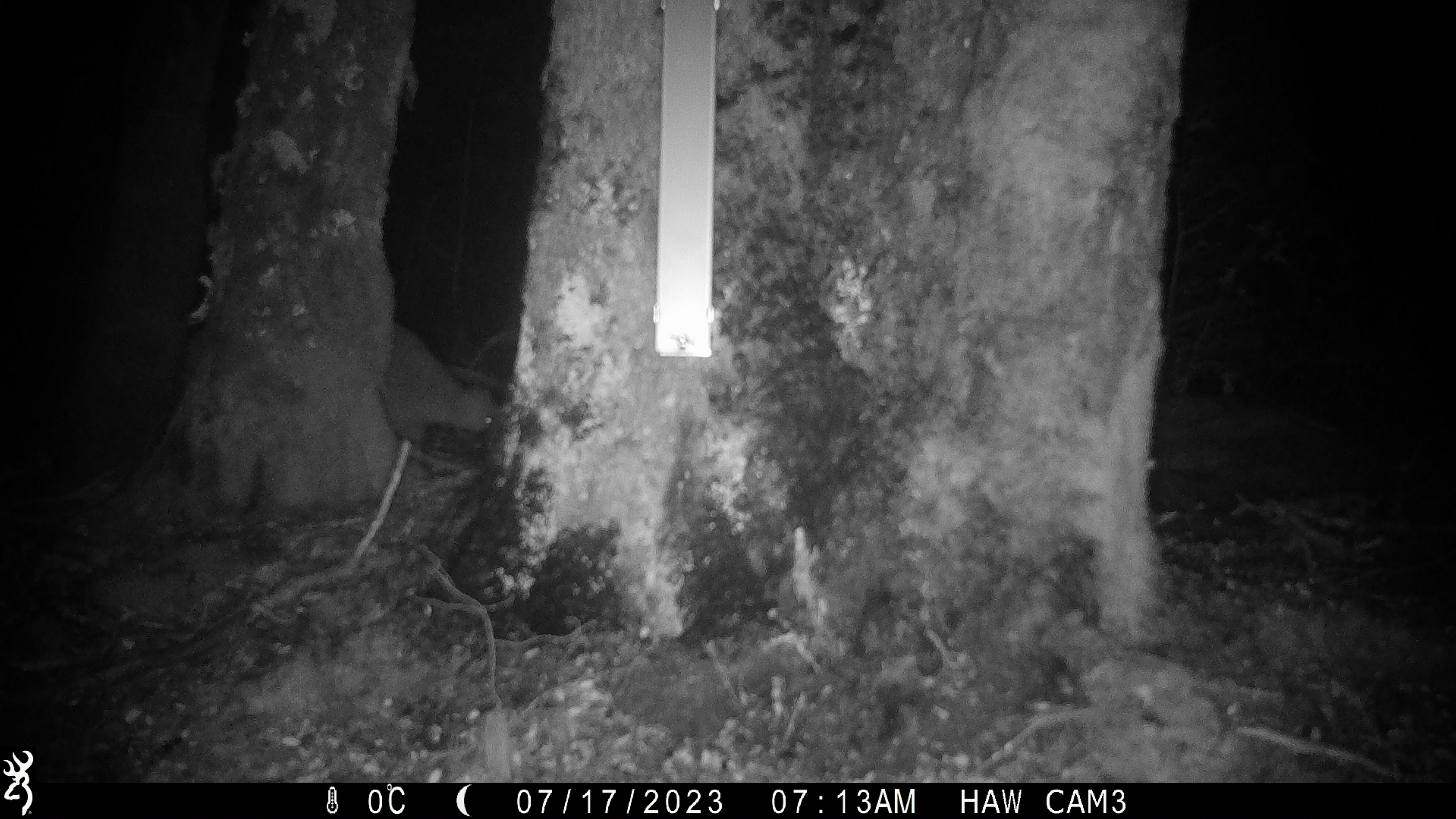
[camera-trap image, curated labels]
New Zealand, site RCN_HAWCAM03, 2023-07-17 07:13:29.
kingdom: Animalia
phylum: Chordata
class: Aves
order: Apterygiformes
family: Apterygidae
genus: Apteryx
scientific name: Apteryx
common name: kiwi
Kiwi (Apteryx).